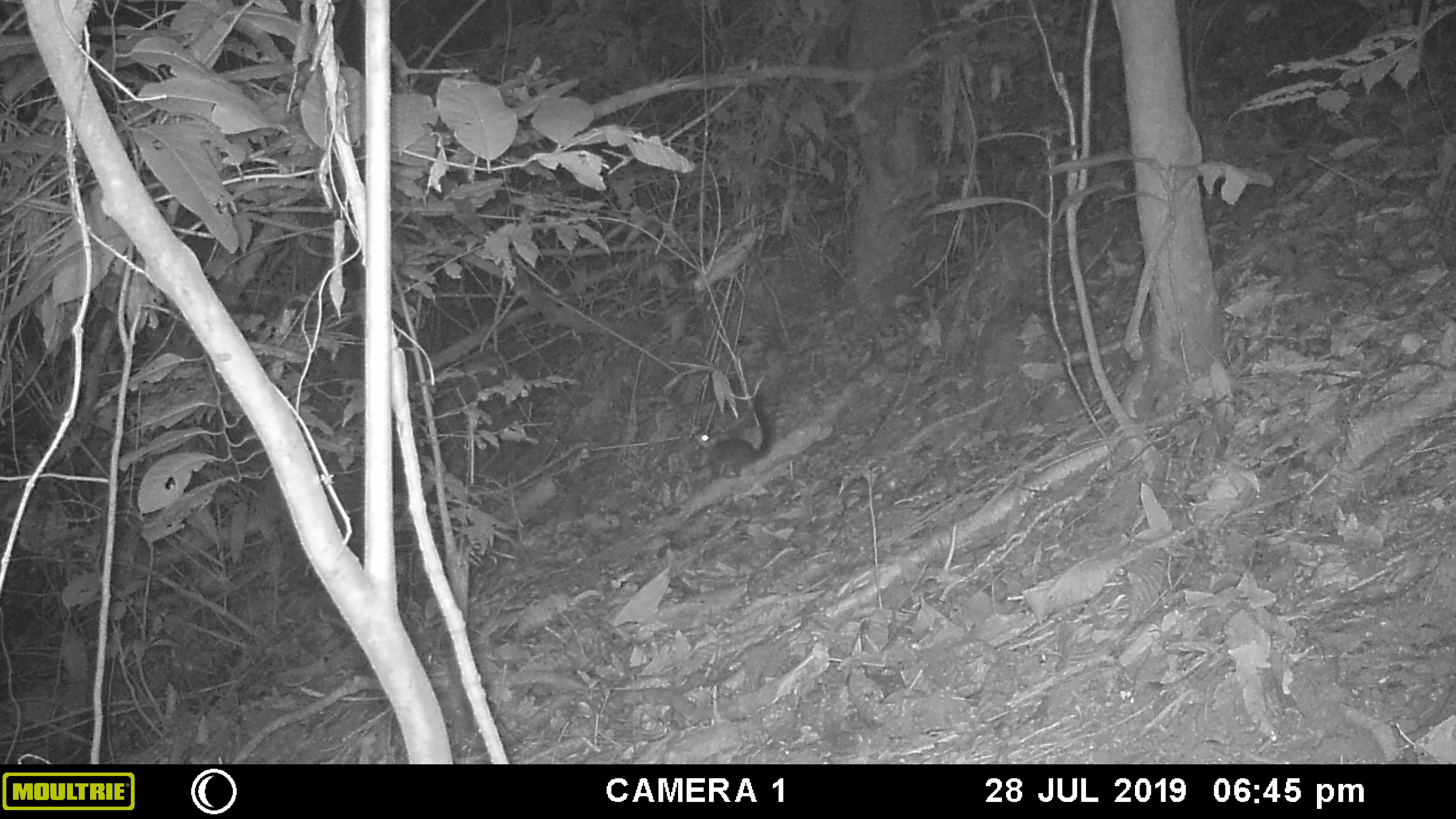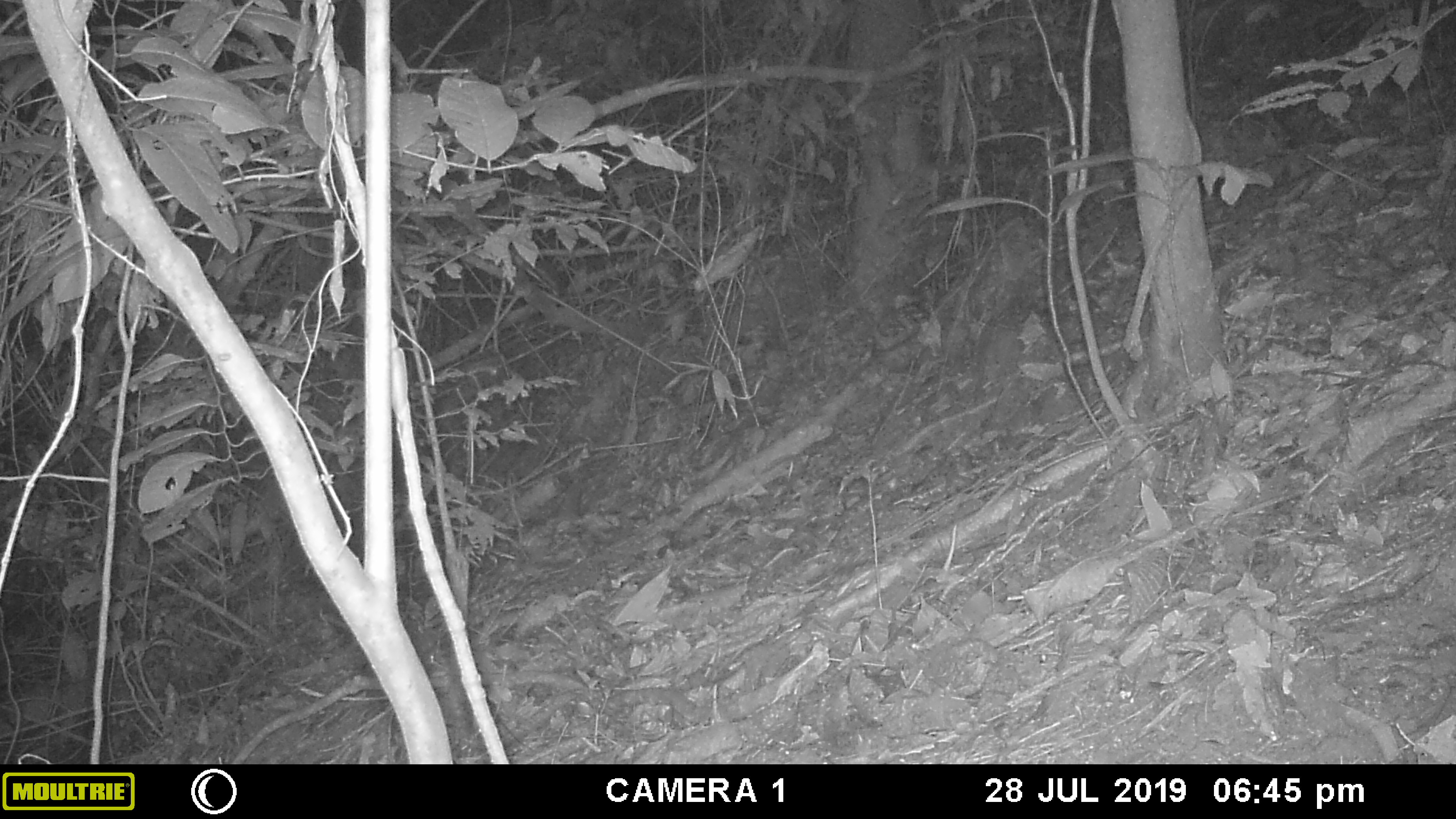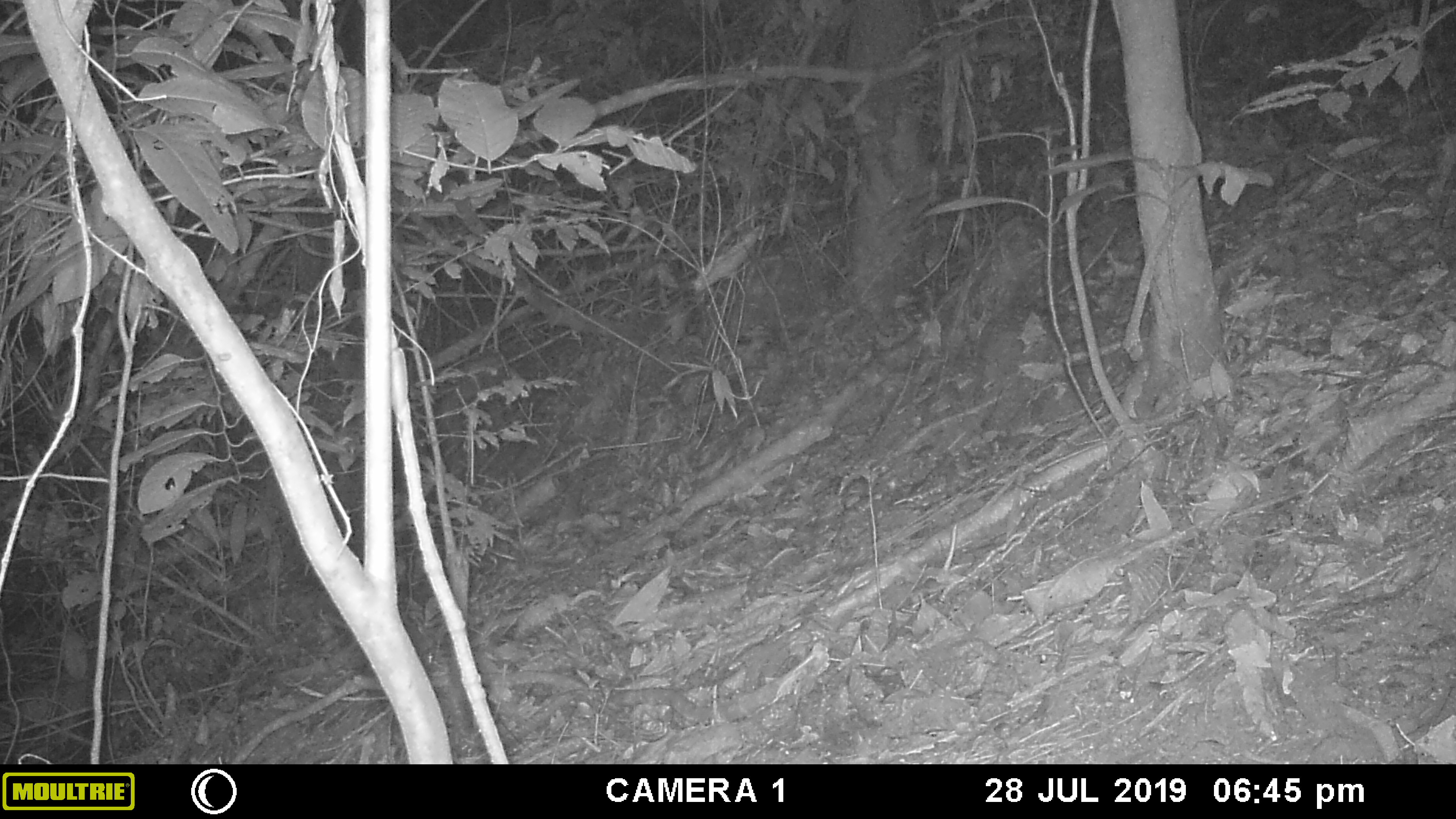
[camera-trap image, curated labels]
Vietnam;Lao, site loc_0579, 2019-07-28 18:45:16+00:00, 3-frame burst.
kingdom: Animalia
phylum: Chordata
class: Mammalia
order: Rodentia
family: Sciuridae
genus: Dremomys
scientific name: Dremomys rufigenis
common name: red-cheeked squirrel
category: red cheeked squirrel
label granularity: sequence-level